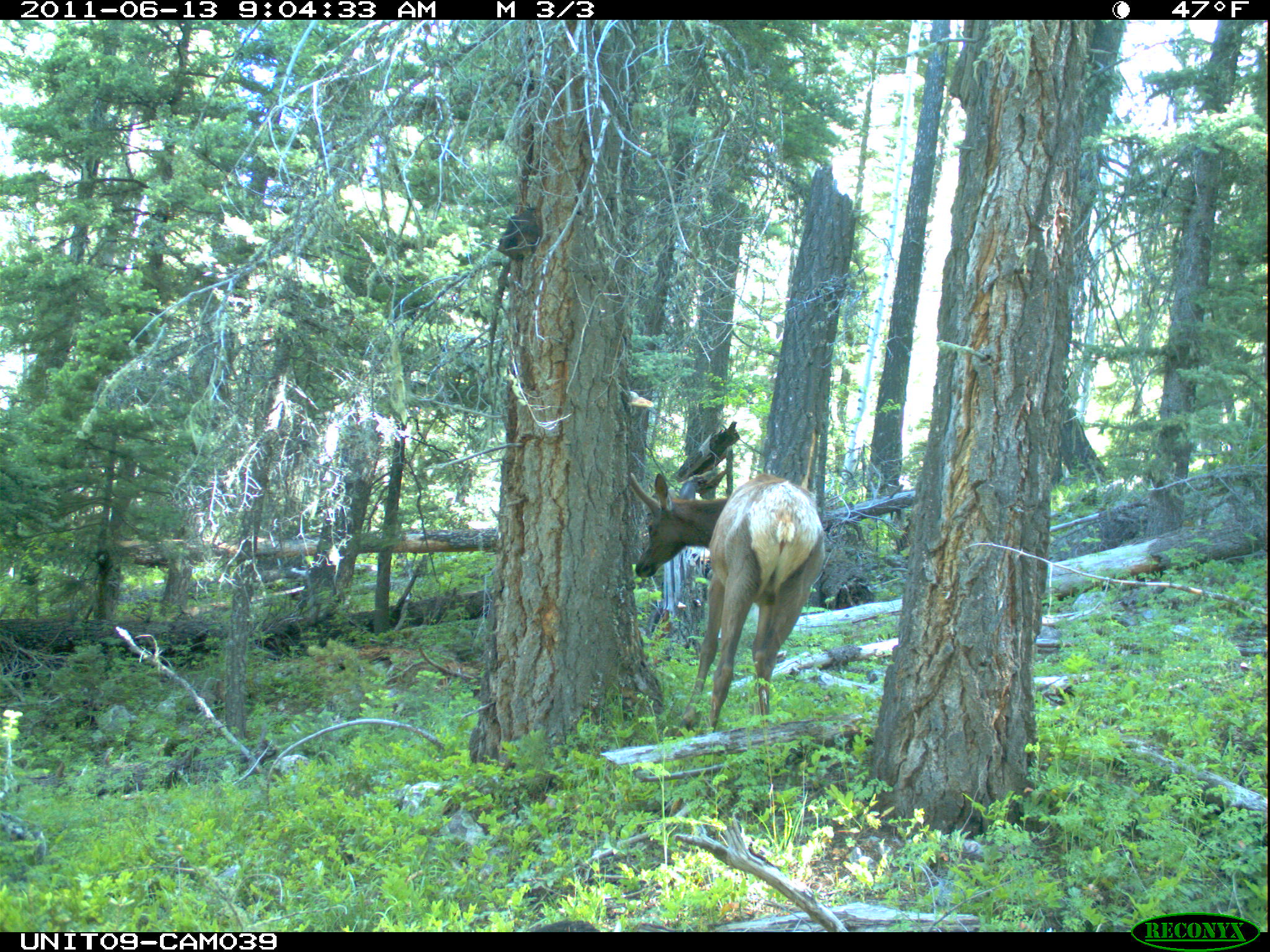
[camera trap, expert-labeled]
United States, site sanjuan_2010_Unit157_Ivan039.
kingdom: Animalia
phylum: Chordata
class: Mammalia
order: Artiodactyla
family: Cervidae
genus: Cervus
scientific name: Cervus elaphus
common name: red deer